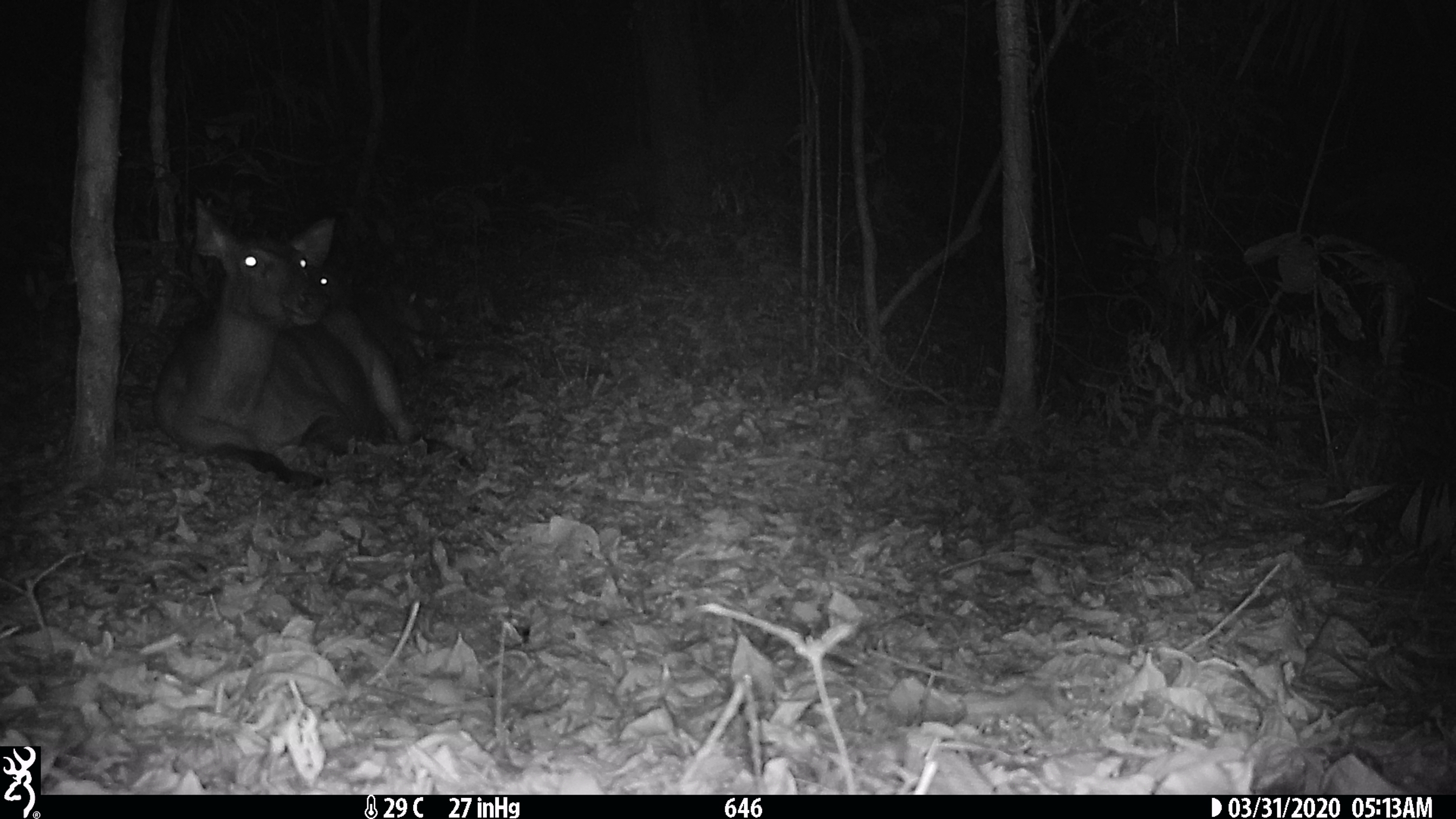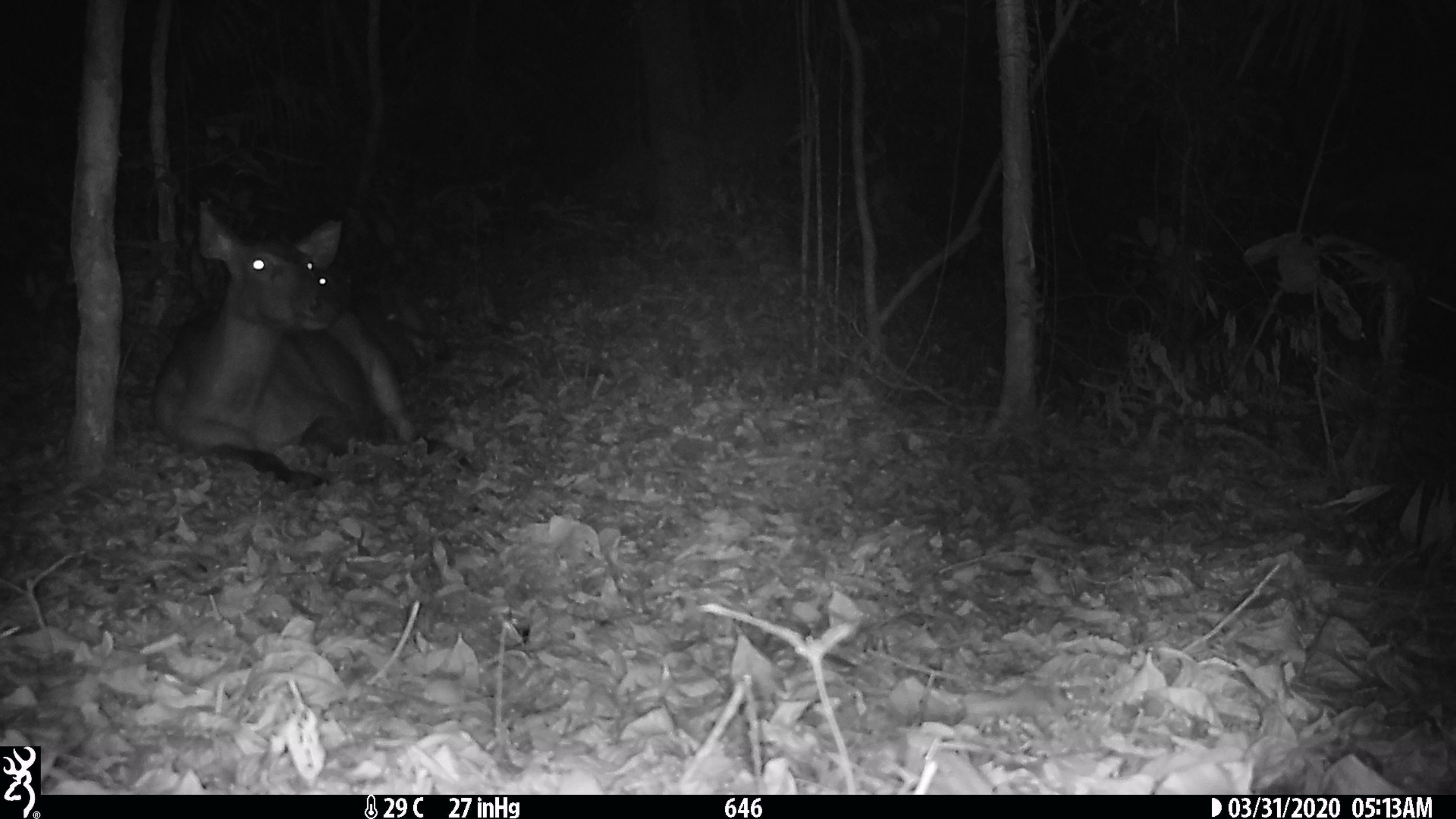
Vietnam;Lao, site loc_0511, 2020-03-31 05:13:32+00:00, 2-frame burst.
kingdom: Animalia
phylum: Chordata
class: Mammalia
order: Artiodactyla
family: Cervidae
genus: Rusa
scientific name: Rusa unicolor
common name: sambar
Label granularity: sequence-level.